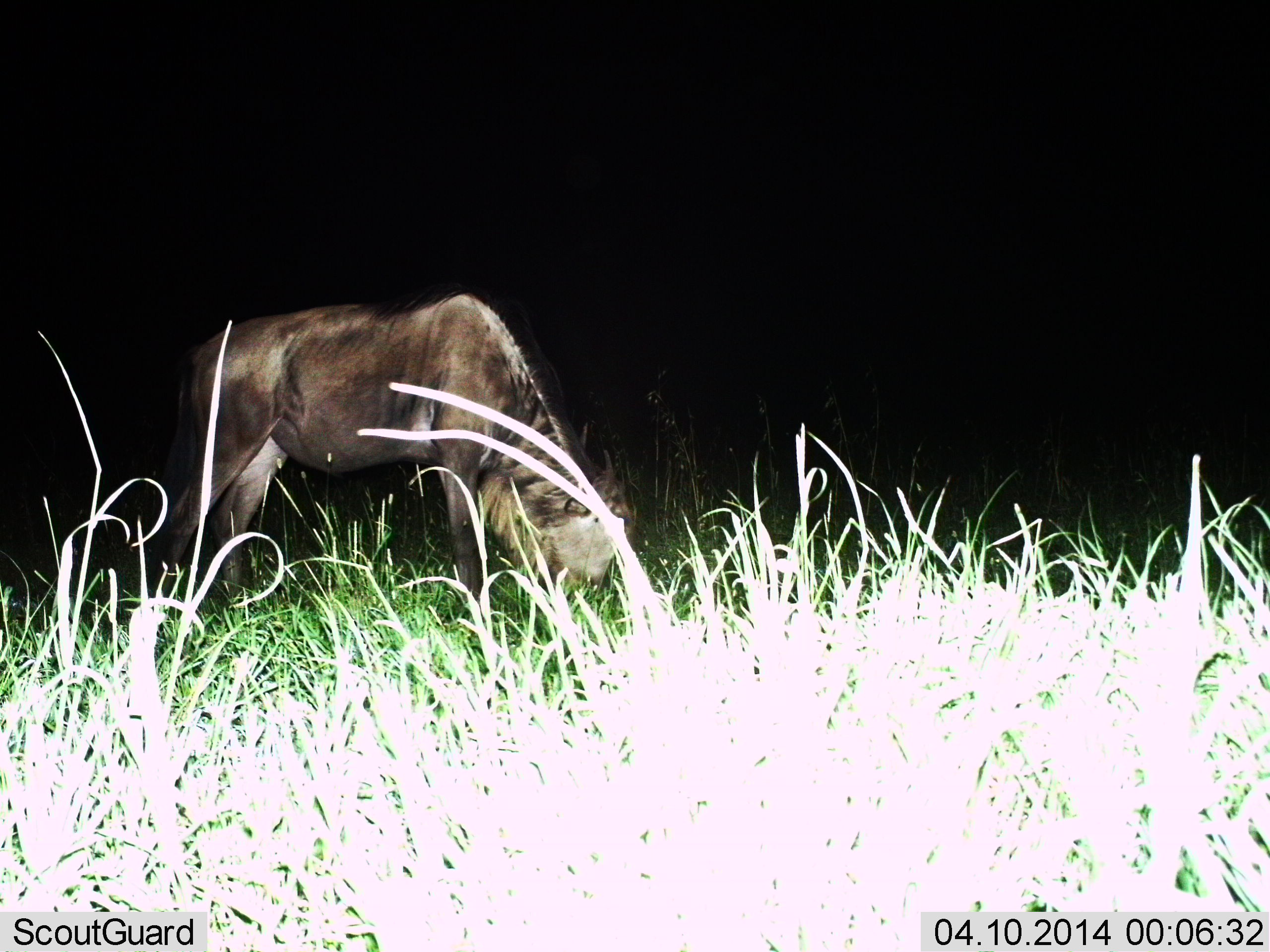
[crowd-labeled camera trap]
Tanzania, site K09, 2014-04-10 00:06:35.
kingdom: Animalia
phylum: Chordata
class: Mammalia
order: Artiodactyla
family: Bovidae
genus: Connochaetes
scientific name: Connochaetes taurinus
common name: blue wildebeest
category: wildebeest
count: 1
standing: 30%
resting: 0%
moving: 0%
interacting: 0%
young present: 0%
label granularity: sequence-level